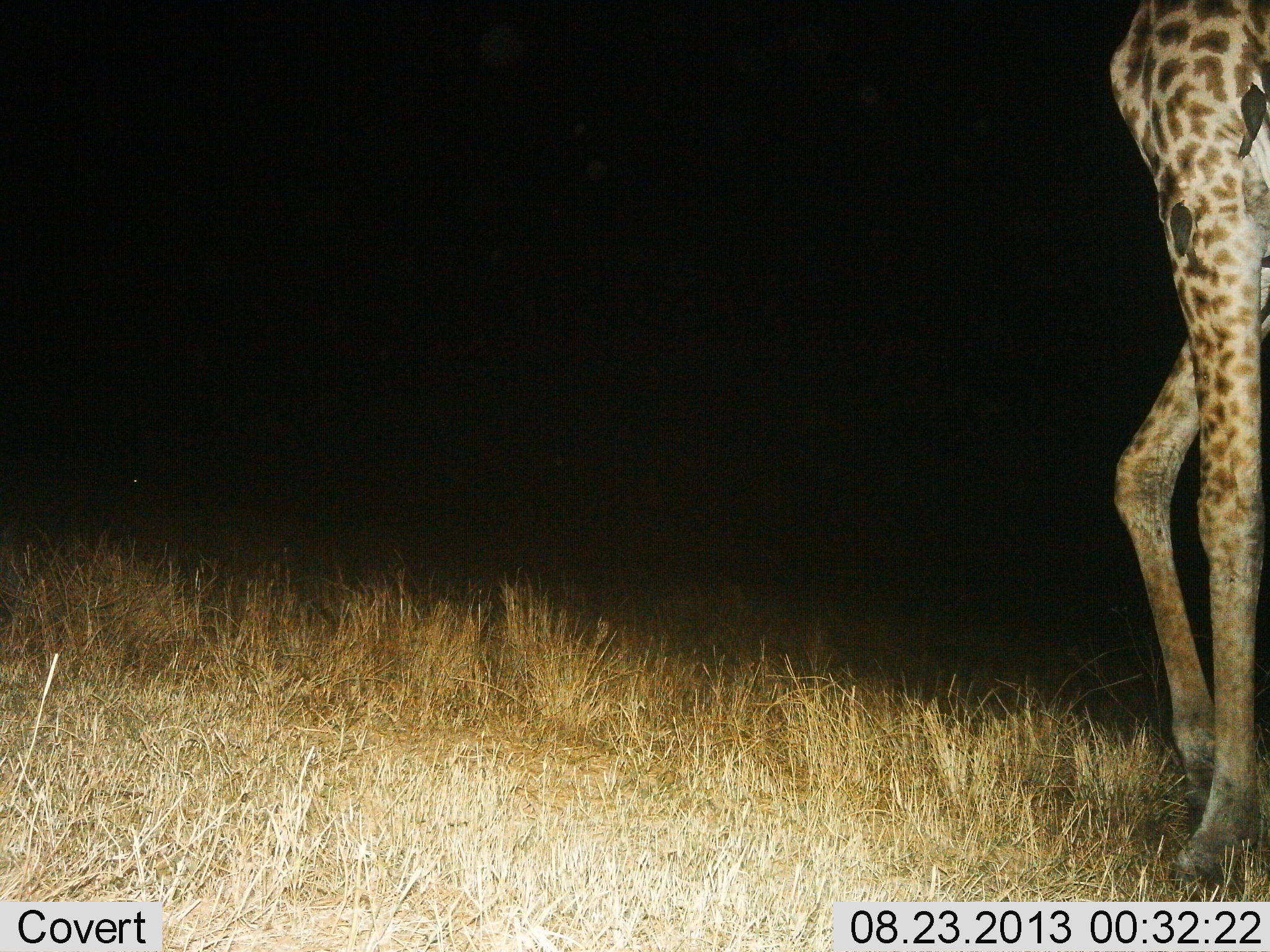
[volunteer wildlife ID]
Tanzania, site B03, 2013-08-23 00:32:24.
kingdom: Animalia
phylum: Chordata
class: Mammalia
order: Artiodactyla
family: Giraffidae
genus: Giraffa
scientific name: Giraffa camelopardalis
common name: giraffe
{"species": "giraffe (Giraffa camelopardalis)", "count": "1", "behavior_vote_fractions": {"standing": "75%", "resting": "0%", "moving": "25%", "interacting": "0%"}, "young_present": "0%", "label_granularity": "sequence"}